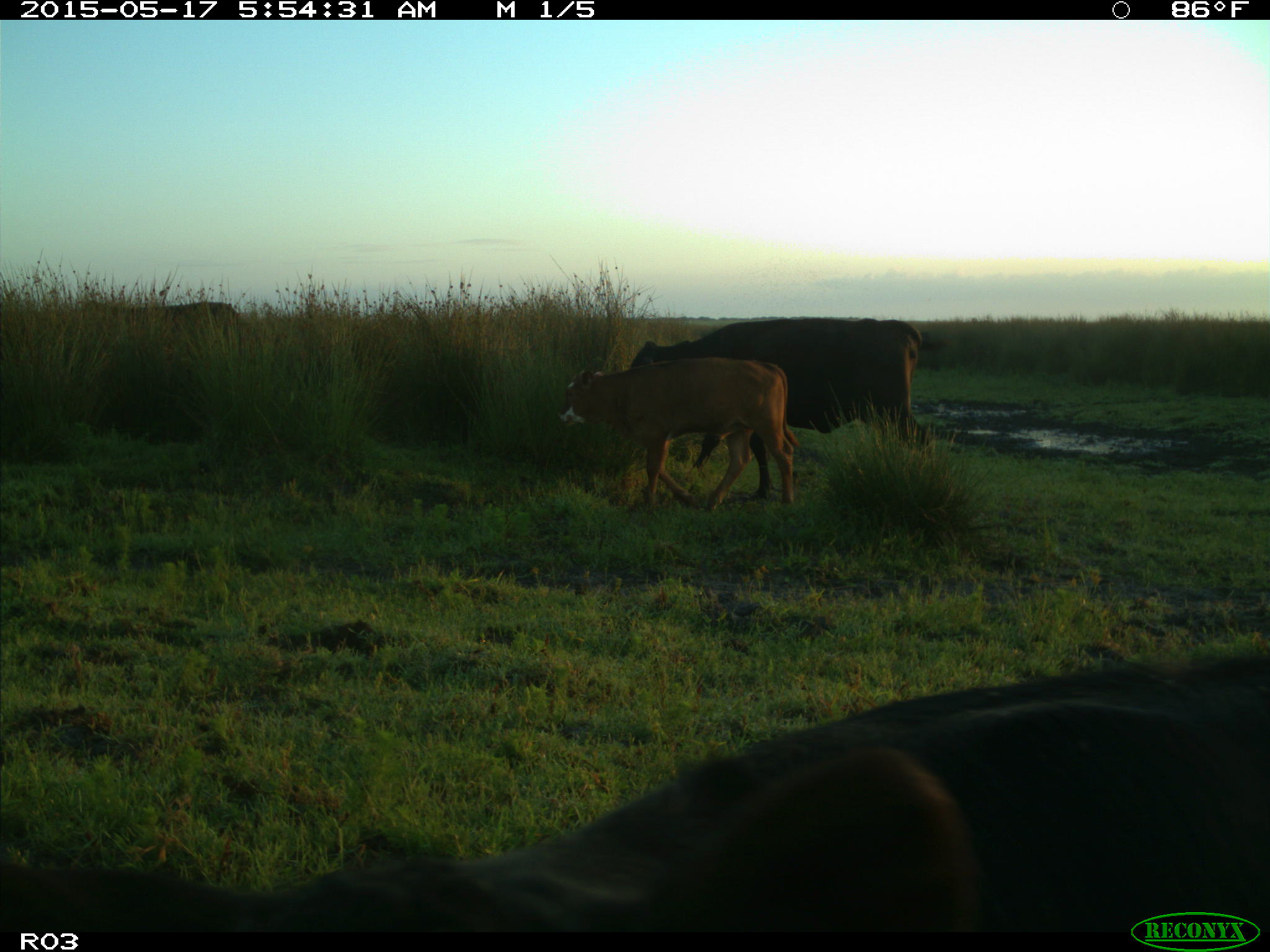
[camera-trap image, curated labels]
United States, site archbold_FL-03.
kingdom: Animalia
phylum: Chordata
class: Mammalia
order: Artiodactyla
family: Bovidae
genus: Bos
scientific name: Bos taurus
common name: domestic cow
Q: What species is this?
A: Bos taurus (domestic cow).